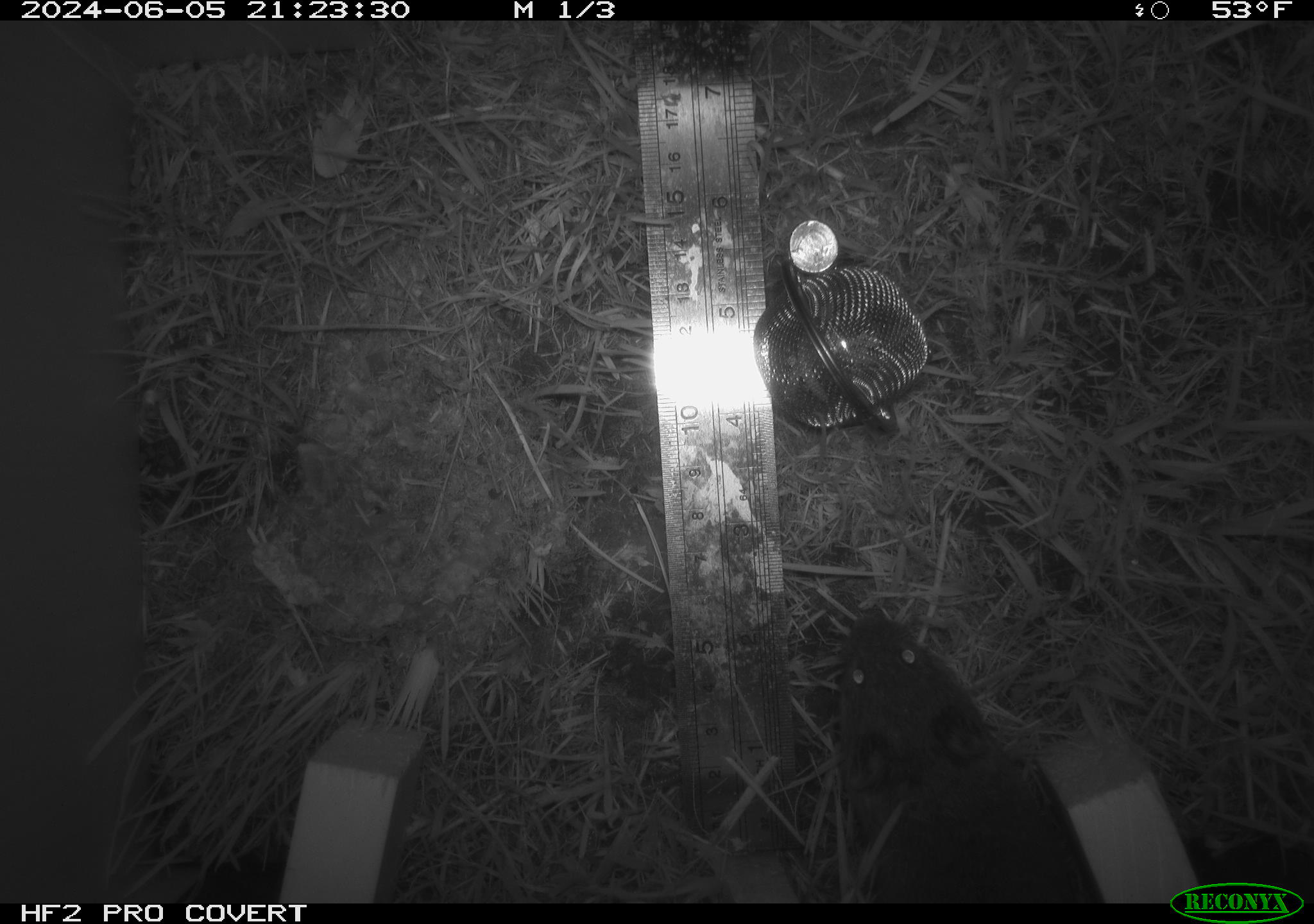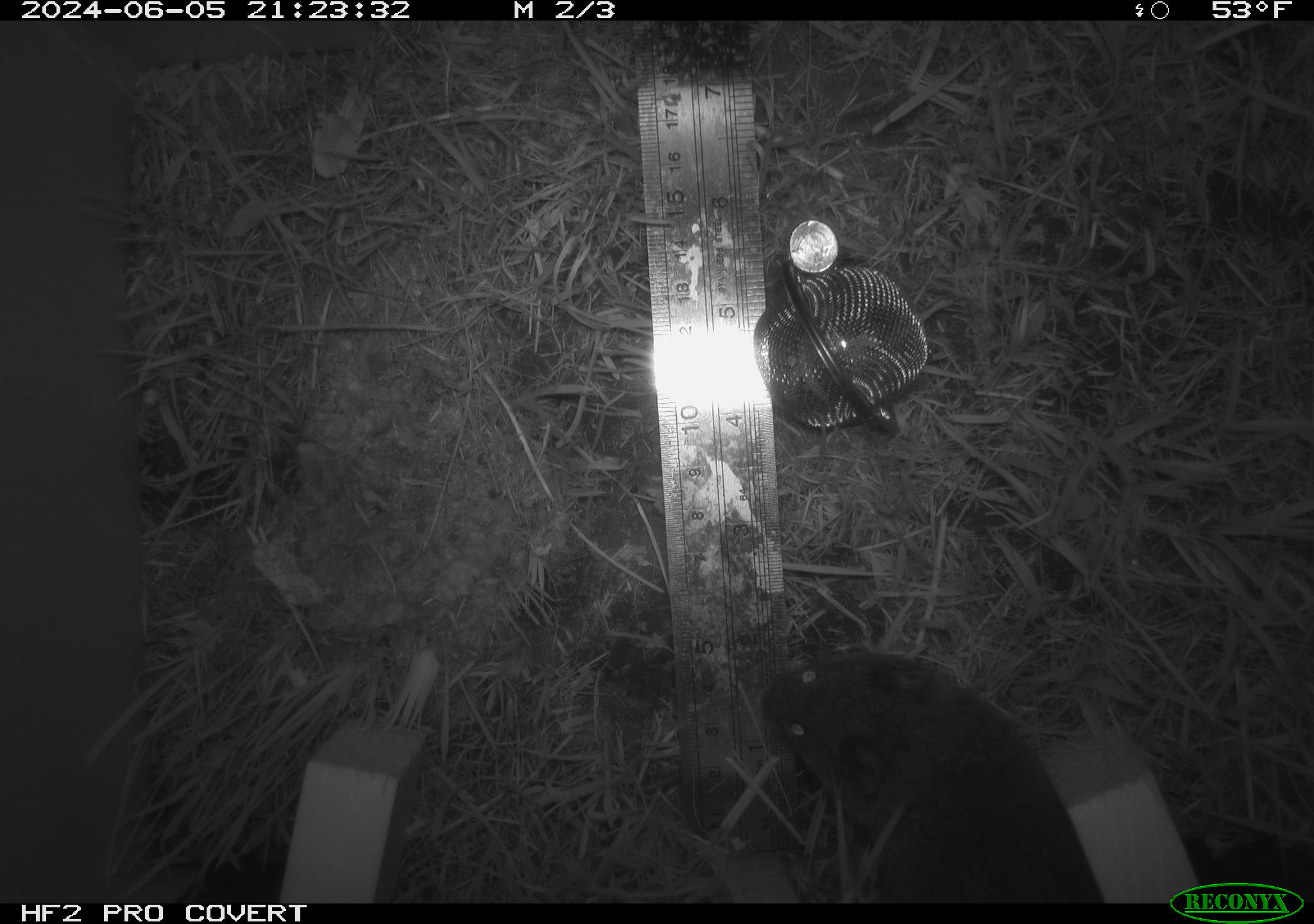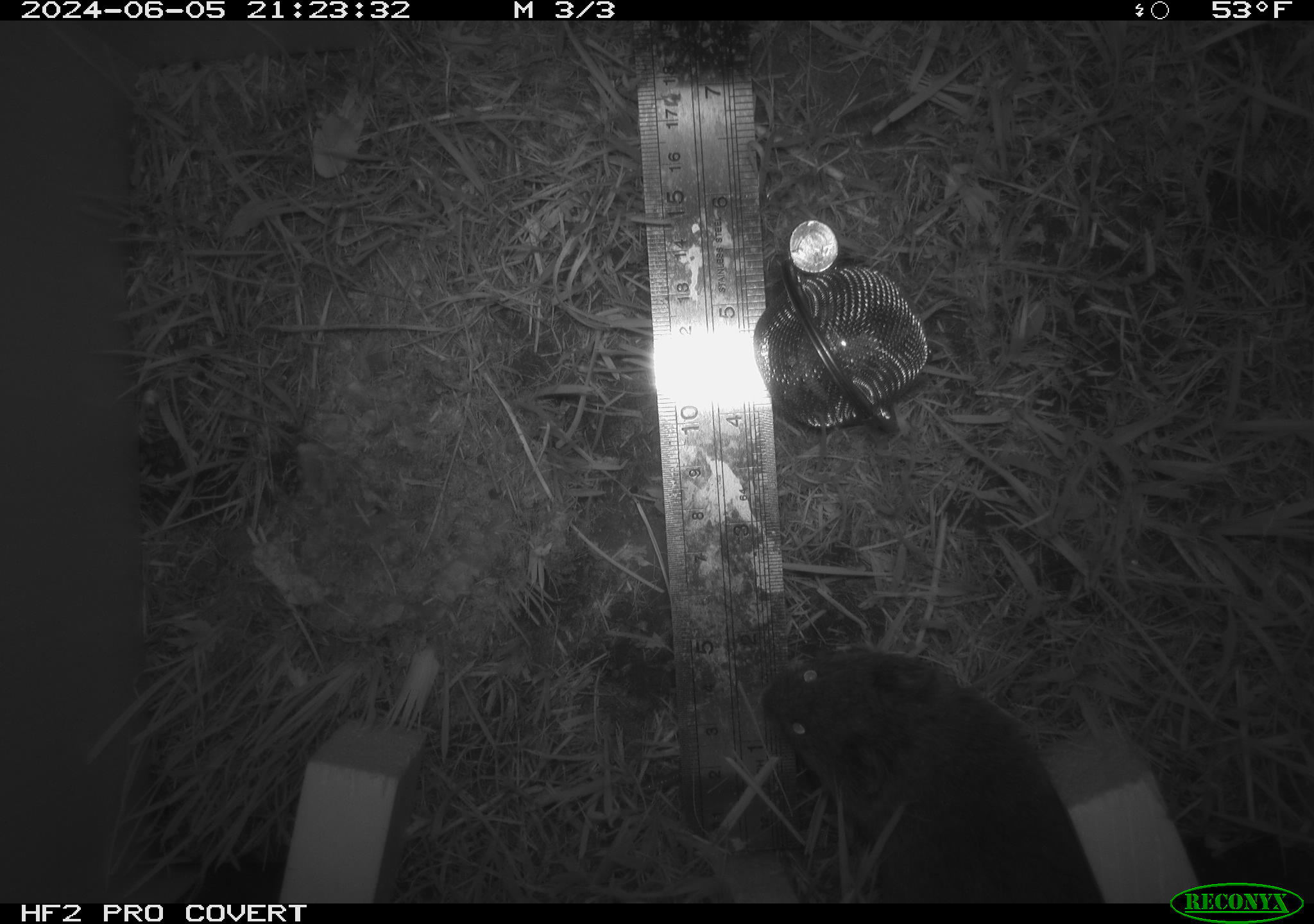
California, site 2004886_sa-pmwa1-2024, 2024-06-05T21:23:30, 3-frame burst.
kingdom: Animalia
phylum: Chordata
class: Mammalia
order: Rodentia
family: Cricetidae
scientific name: Arvicolinae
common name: voles, lemmings, and muskrats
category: arvicolinae subfamily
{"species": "arvicolinae subfamily (voles, lemmings, and muskrats) (Arvicolinae)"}